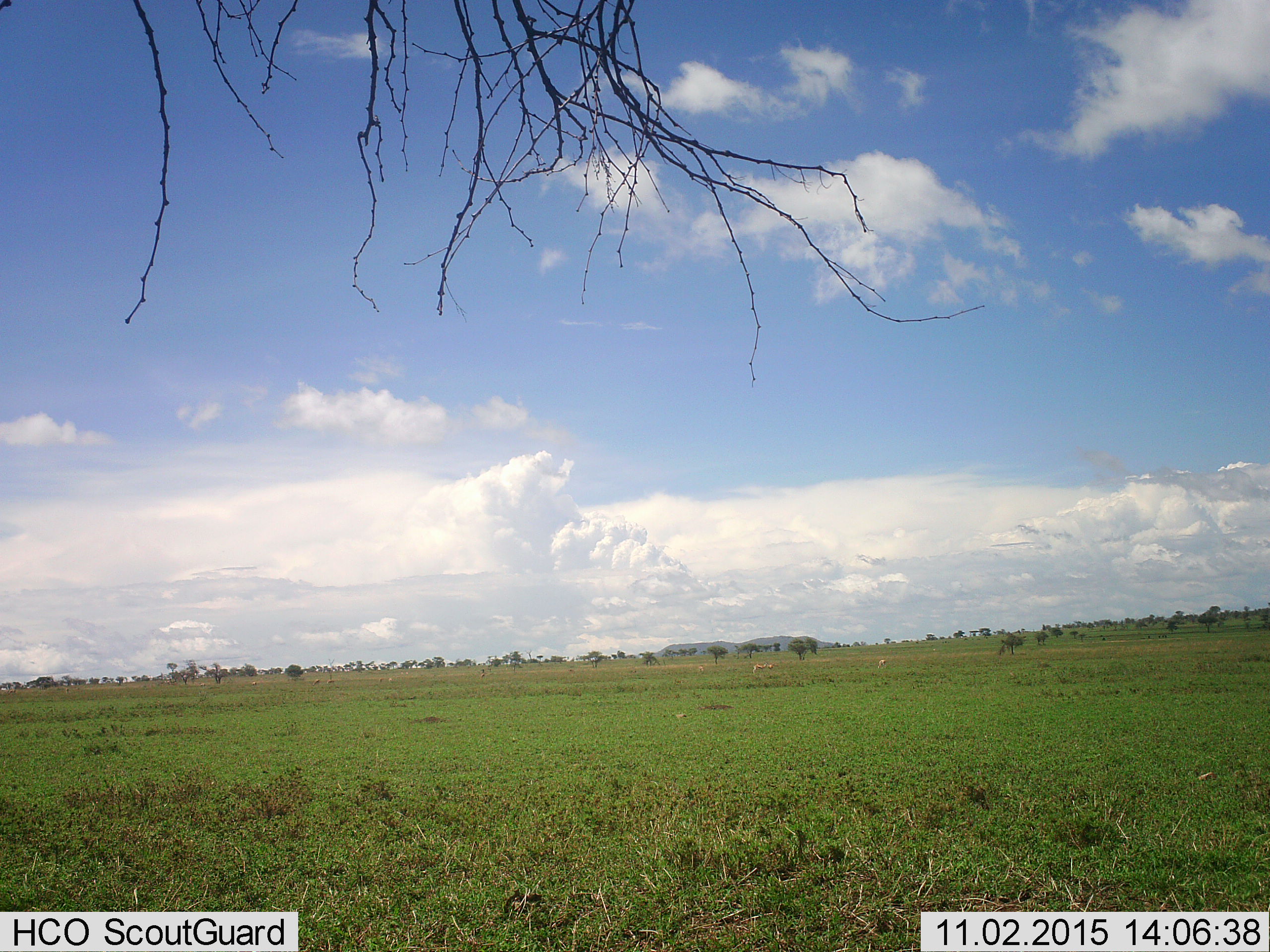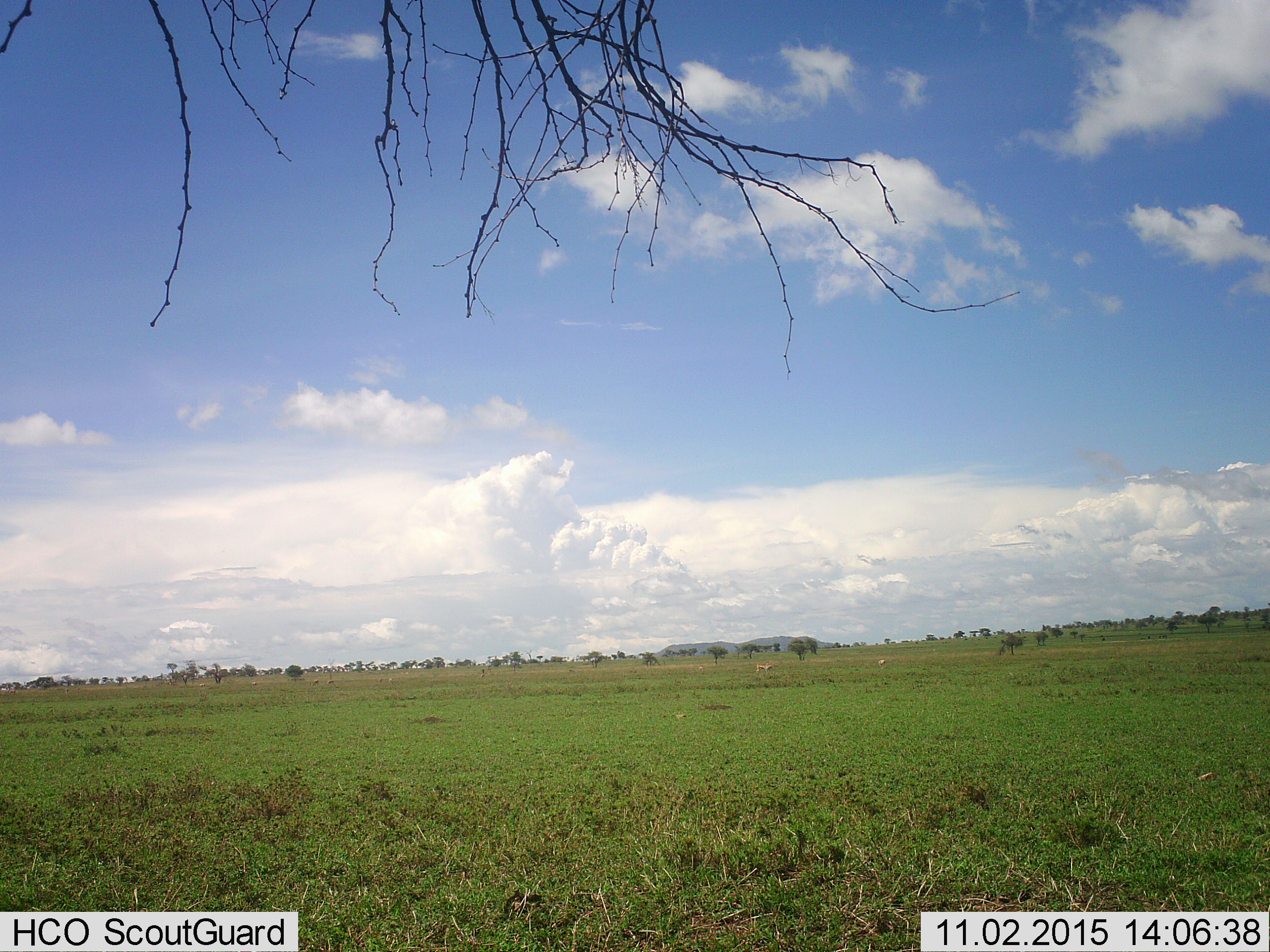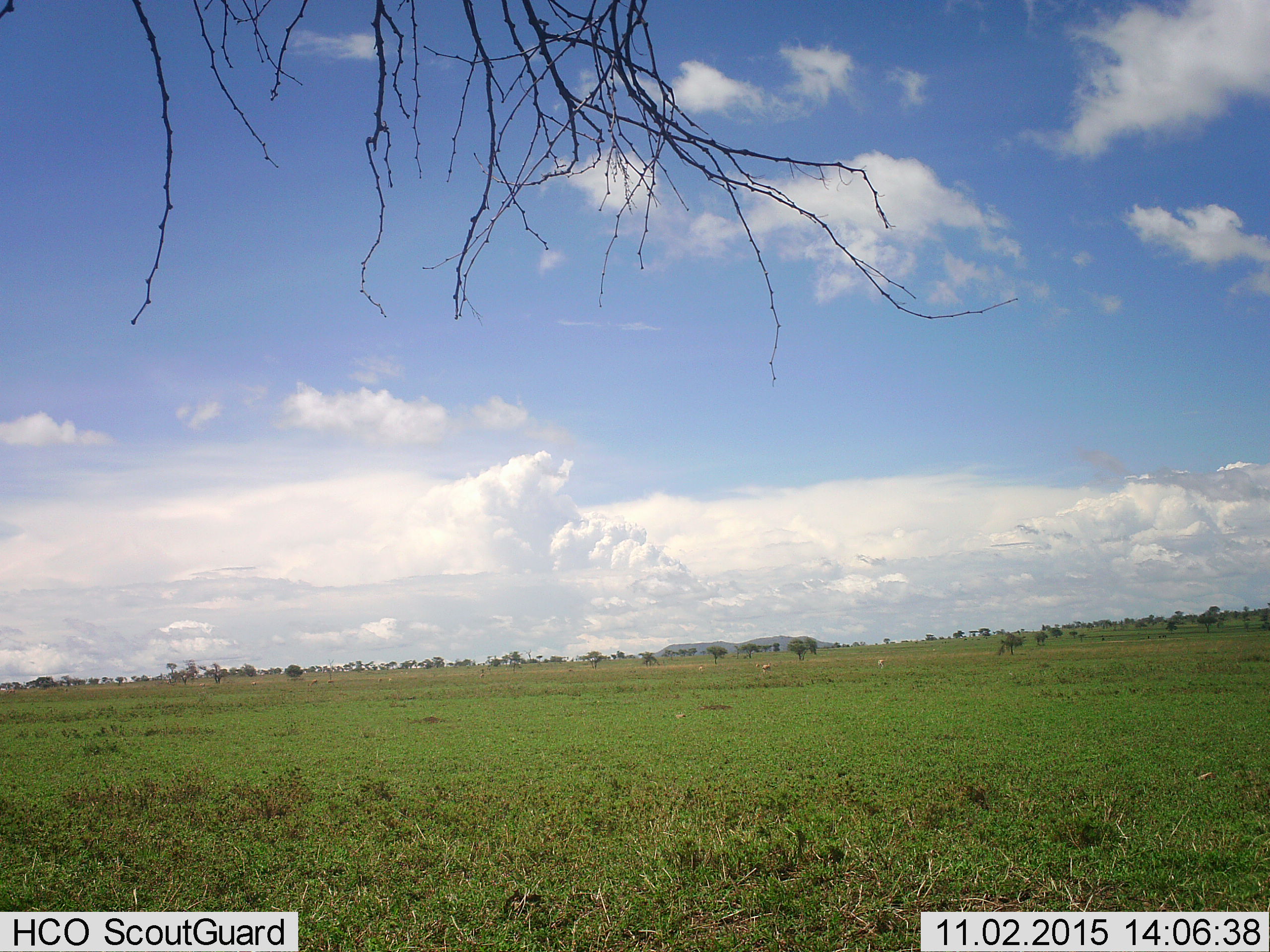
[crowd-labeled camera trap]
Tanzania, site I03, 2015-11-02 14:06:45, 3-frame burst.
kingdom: Animalia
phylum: Chordata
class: Mammalia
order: Artiodactyla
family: Bovidae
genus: Eudorcas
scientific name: Eudorcas thomsonii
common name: thomson's gazelle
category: gazellethomsons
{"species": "gazellethomsons (thomson's gazelle) (Eudorcas thomsonii)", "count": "4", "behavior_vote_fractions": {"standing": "60%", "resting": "0%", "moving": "20%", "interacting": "20%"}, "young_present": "20%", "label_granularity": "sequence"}